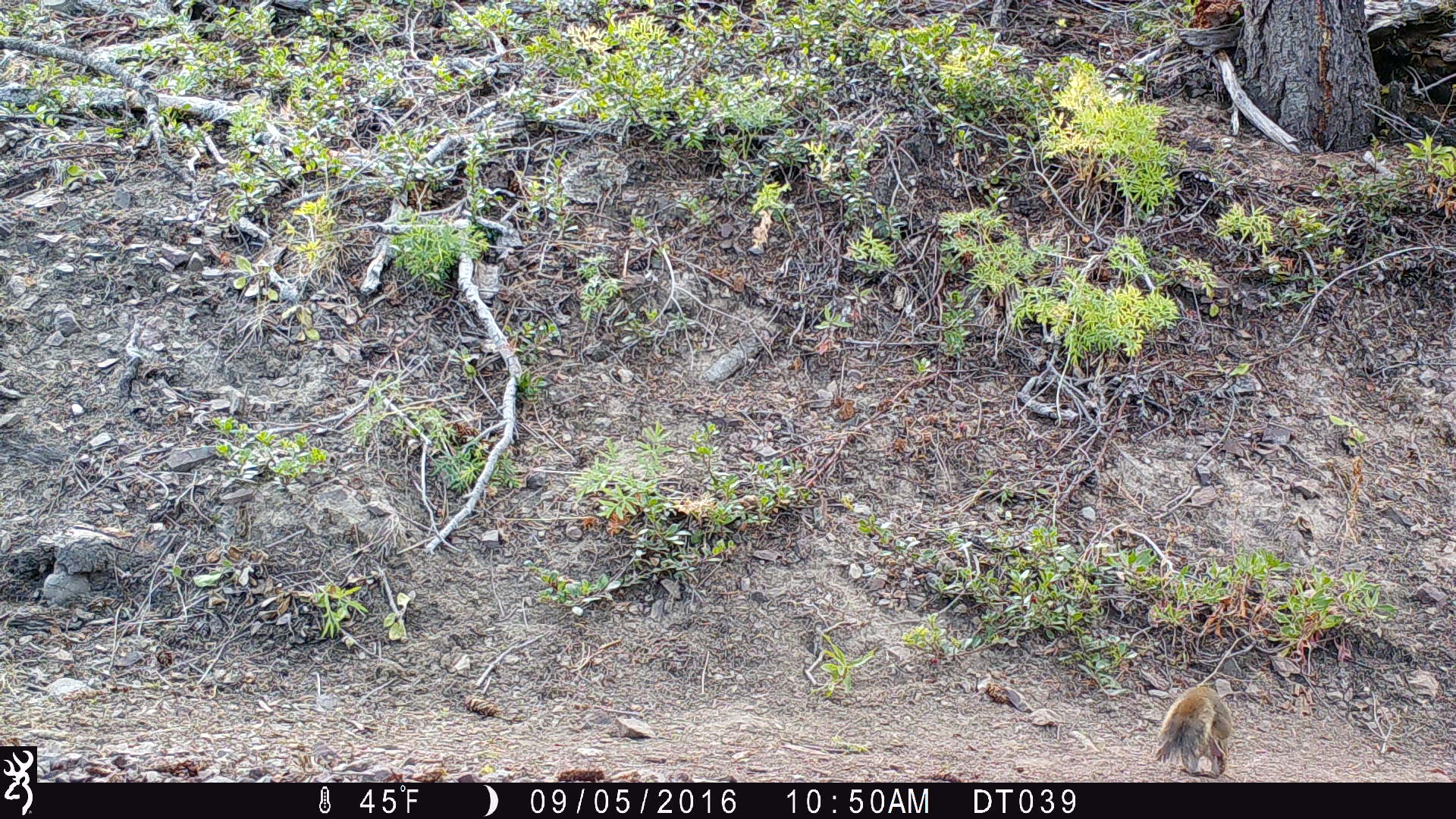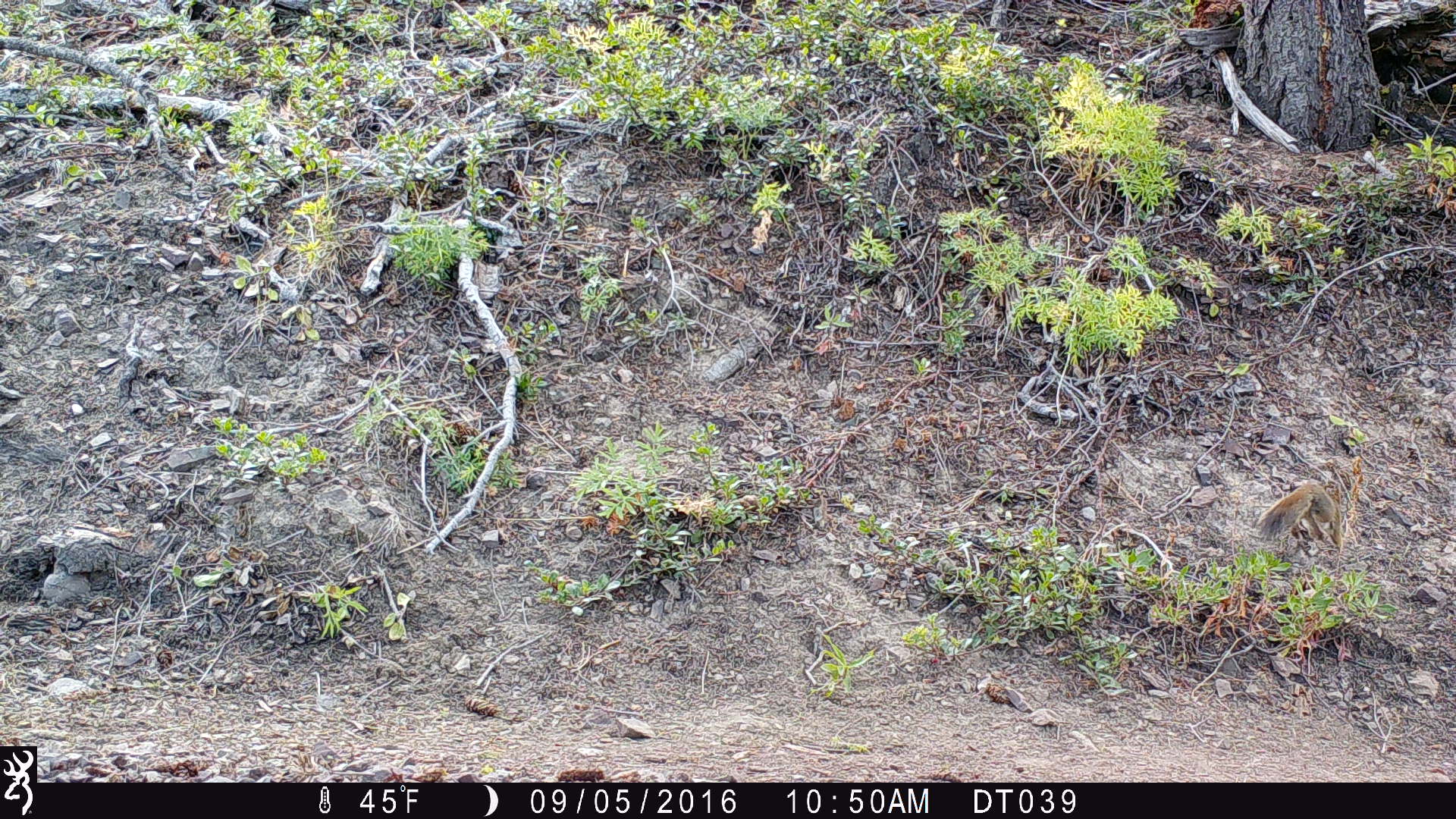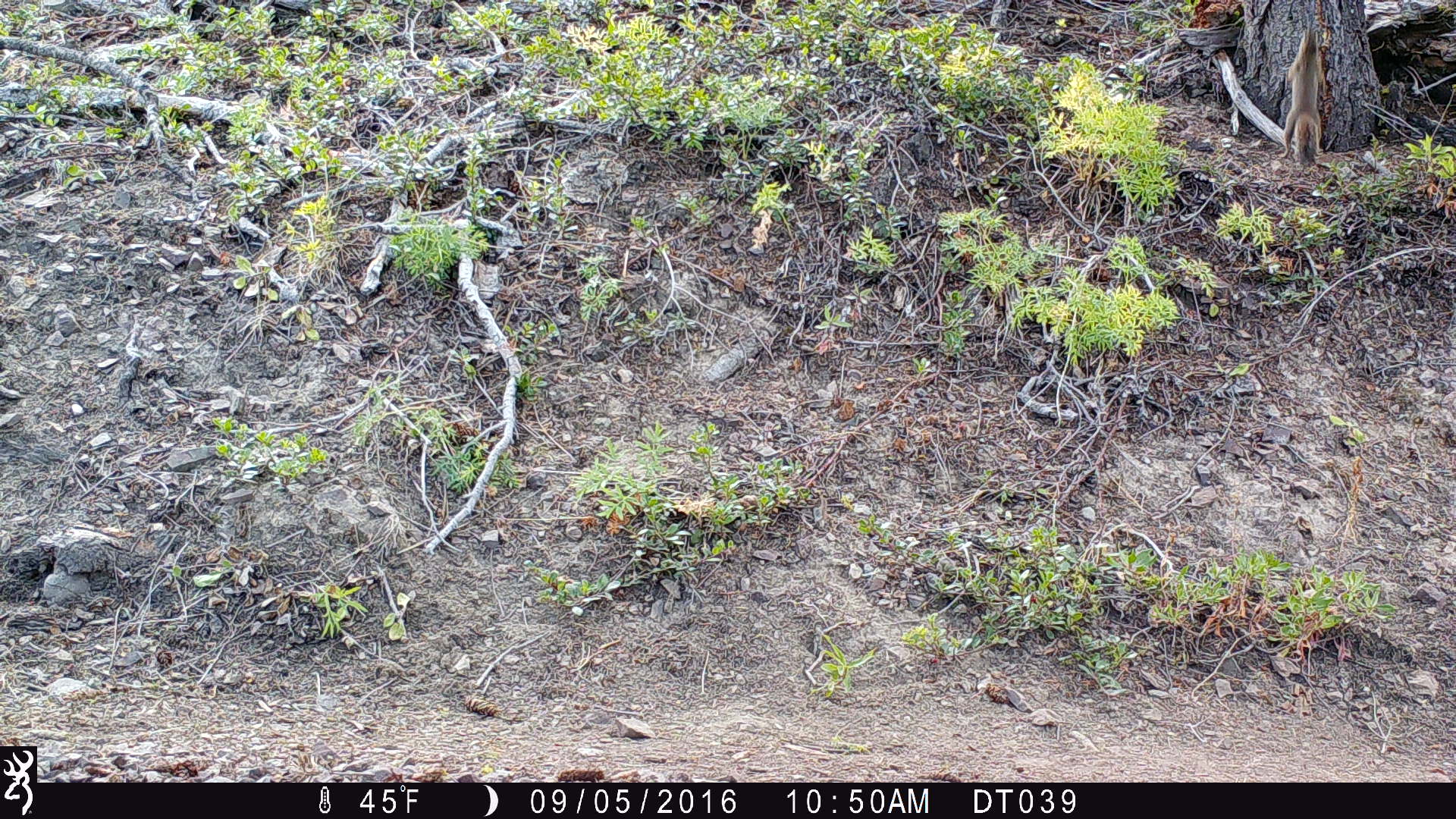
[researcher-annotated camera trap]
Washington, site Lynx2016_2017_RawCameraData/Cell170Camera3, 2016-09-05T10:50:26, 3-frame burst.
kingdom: Animalia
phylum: Chordata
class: Mammalia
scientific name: Mammalia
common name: small mammal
Small mammal (Mammalia). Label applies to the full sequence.